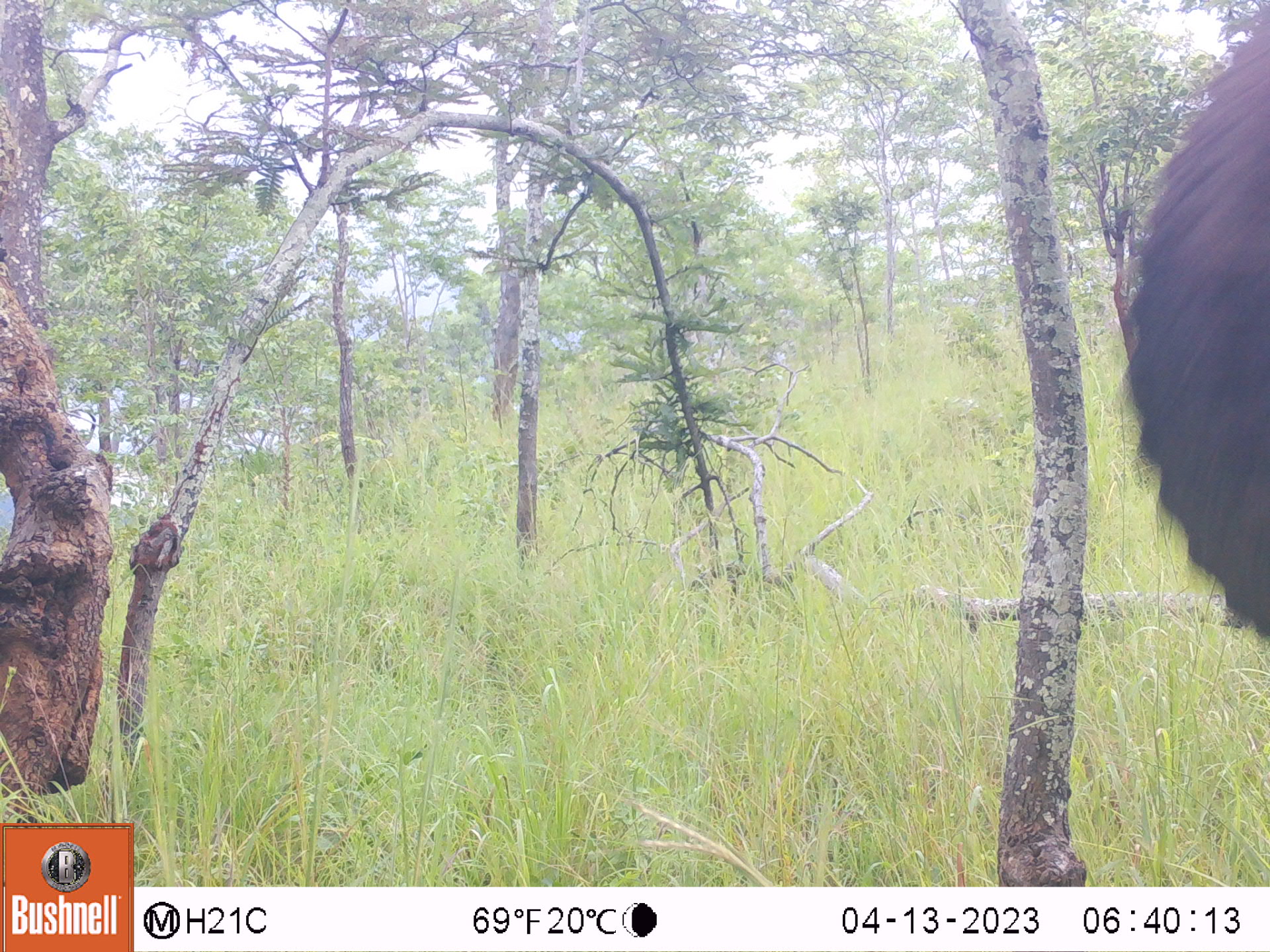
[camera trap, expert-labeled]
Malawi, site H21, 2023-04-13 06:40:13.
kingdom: Animalia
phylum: Chordata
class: Mammalia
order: Proboscidea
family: Elephantidae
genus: Loxodonta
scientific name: Loxodonta africana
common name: african savanna elephant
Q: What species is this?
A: African savanna elephant (Loxodonta africana).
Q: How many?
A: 1.